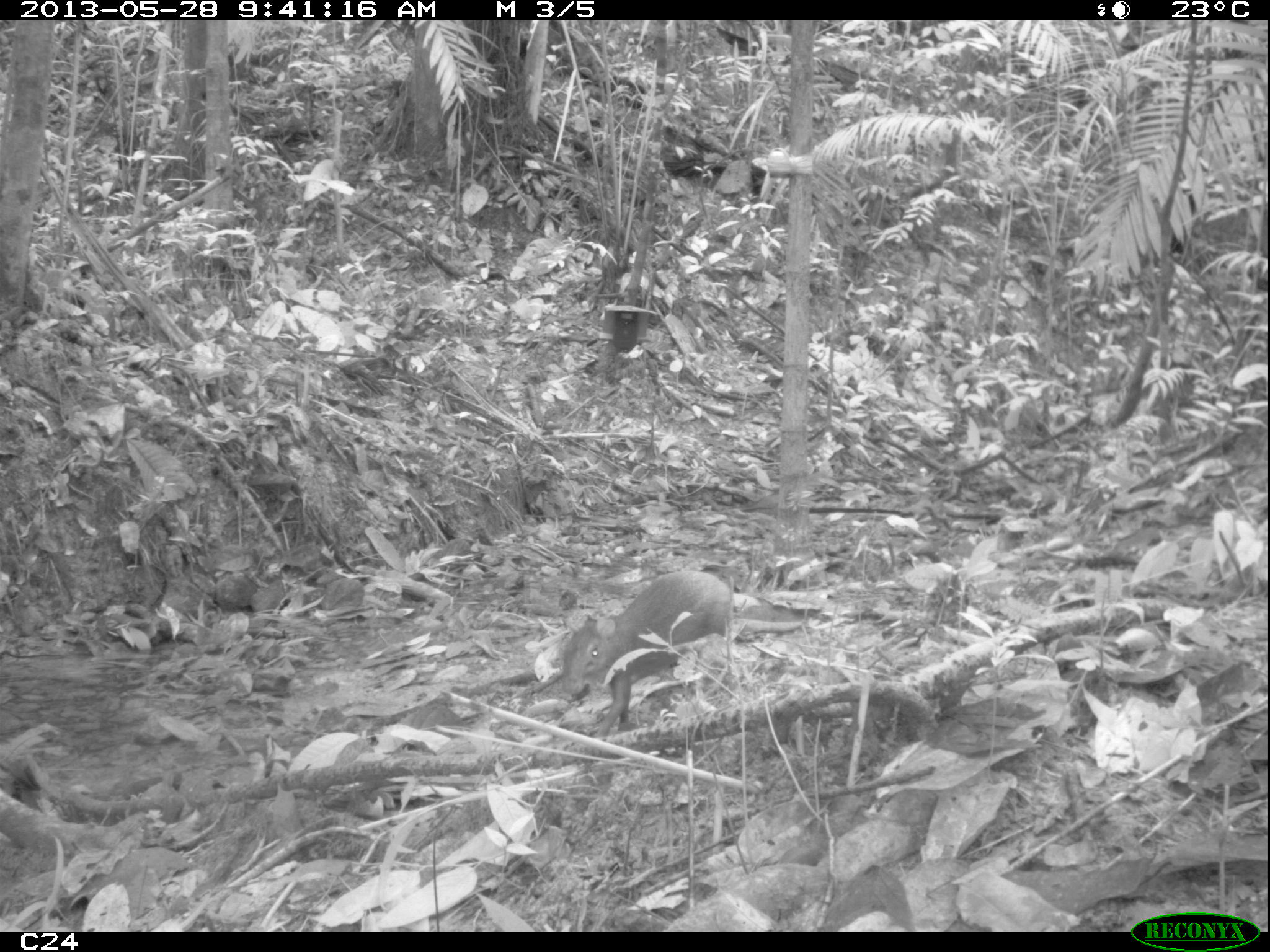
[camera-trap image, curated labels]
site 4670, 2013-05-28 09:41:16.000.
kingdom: Animalia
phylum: Chordata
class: Mammalia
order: Rodentia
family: Dasyproctidae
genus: Dasyprocta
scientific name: Dasyprocta leporina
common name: red-rumped agouti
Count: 1.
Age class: adult.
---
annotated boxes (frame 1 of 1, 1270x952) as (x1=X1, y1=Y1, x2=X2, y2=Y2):
dasyprocta leporina: (x1=558, y1=568, x2=737, y2=736)